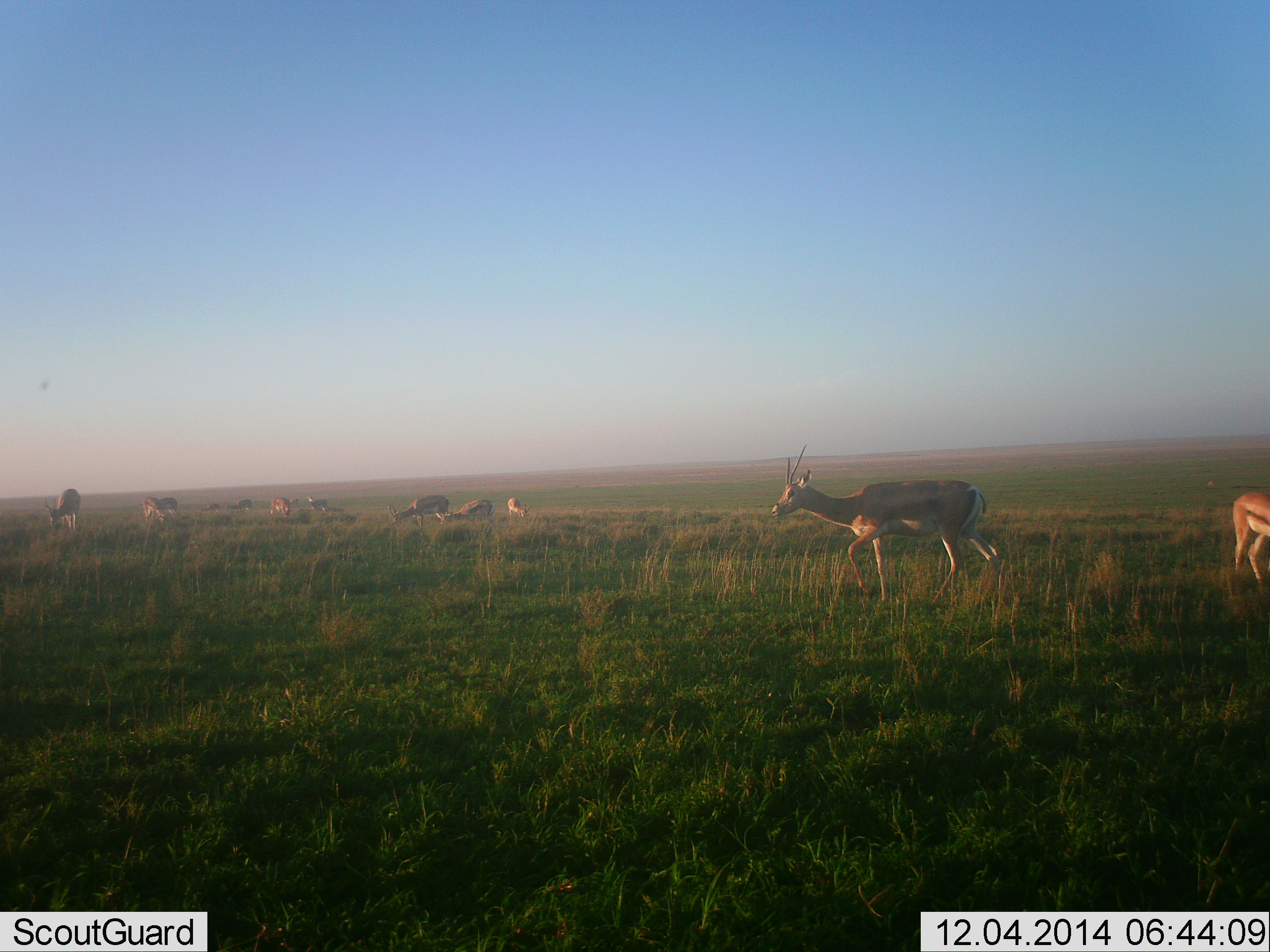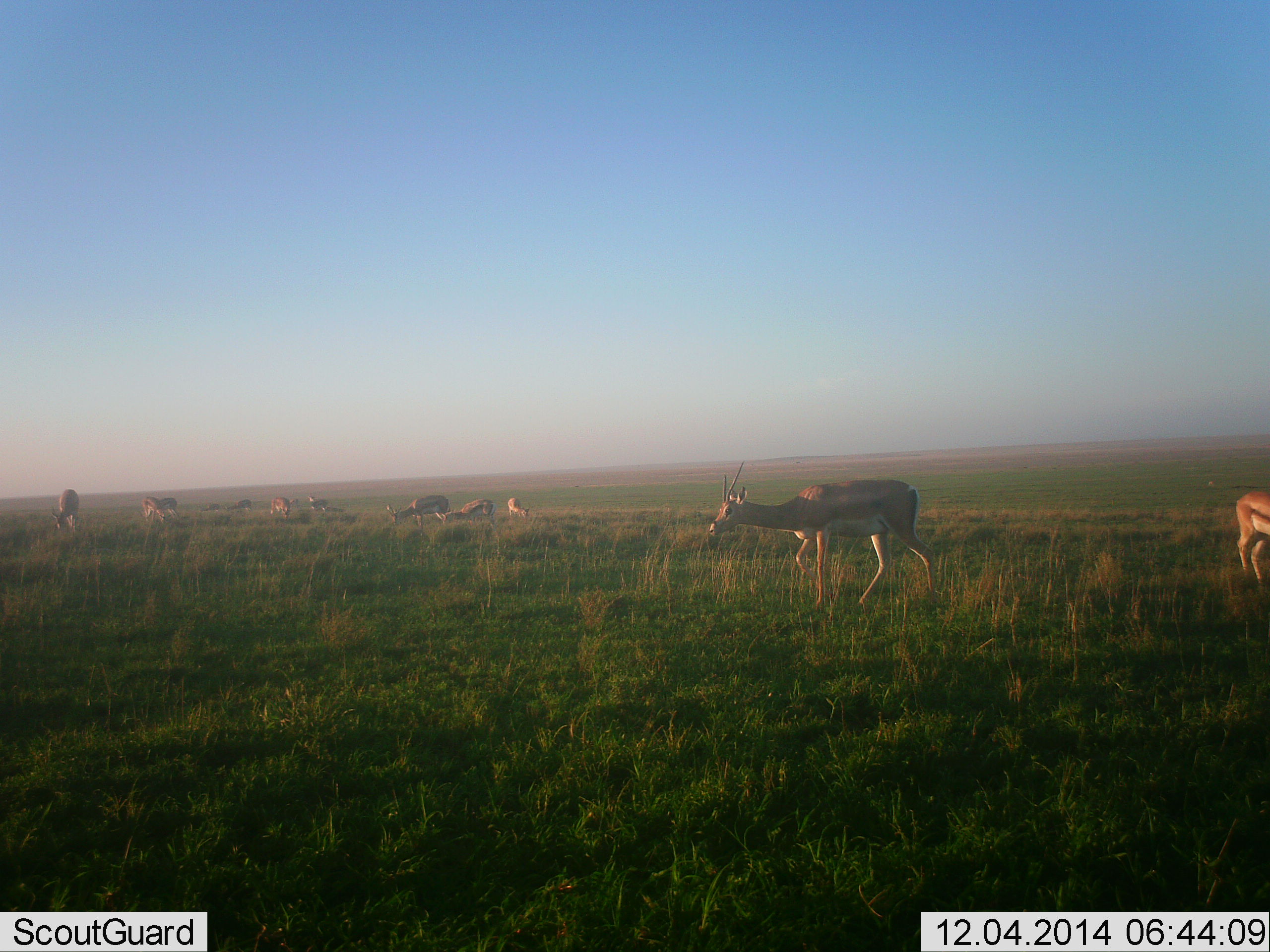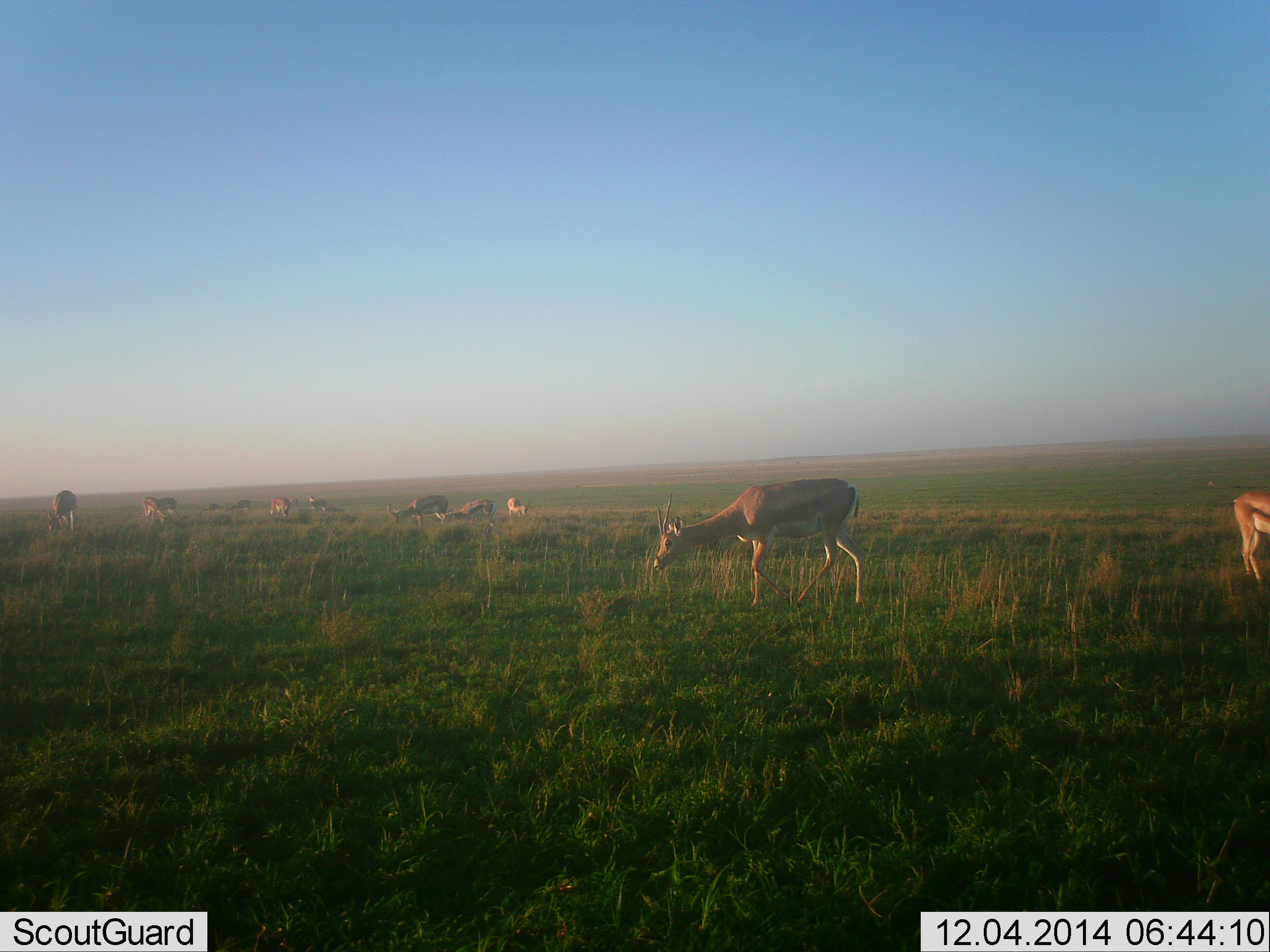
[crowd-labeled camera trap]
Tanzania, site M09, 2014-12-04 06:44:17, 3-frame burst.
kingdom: Animalia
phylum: Chordata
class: Mammalia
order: Artiodactyla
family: Bovidae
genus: Eudorcas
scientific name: Eudorcas thomsonii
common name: thomson's gazelle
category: gazellethomsons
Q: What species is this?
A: Gazellethomsons (thomson's gazelle) (Eudorcas thomsonii).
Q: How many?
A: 11-50.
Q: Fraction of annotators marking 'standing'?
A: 40%.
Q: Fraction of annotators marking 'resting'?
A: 30%.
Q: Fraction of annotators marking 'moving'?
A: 80%.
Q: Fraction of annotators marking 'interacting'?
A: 0%.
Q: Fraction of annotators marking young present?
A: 0%.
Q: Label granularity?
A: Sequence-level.